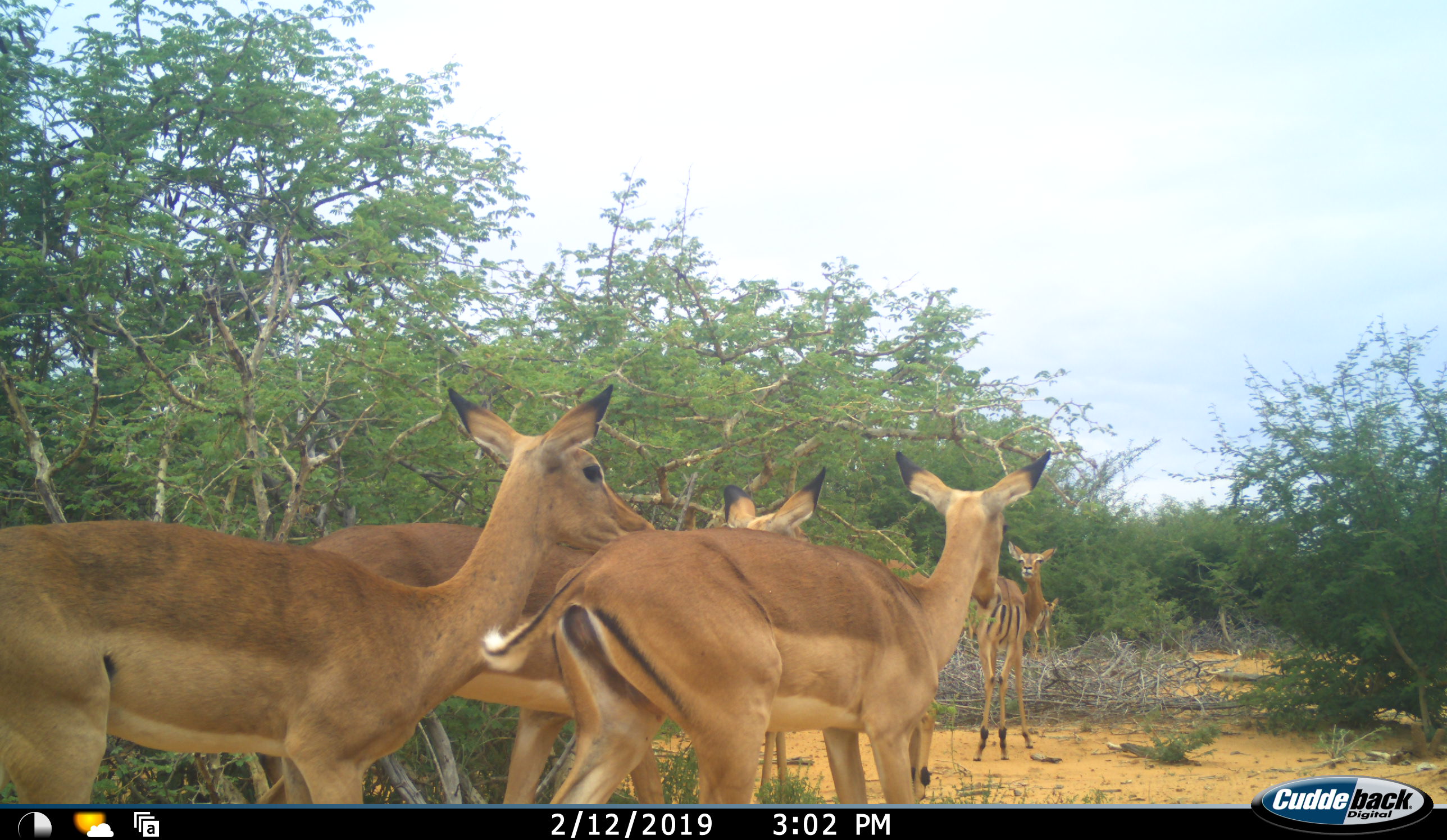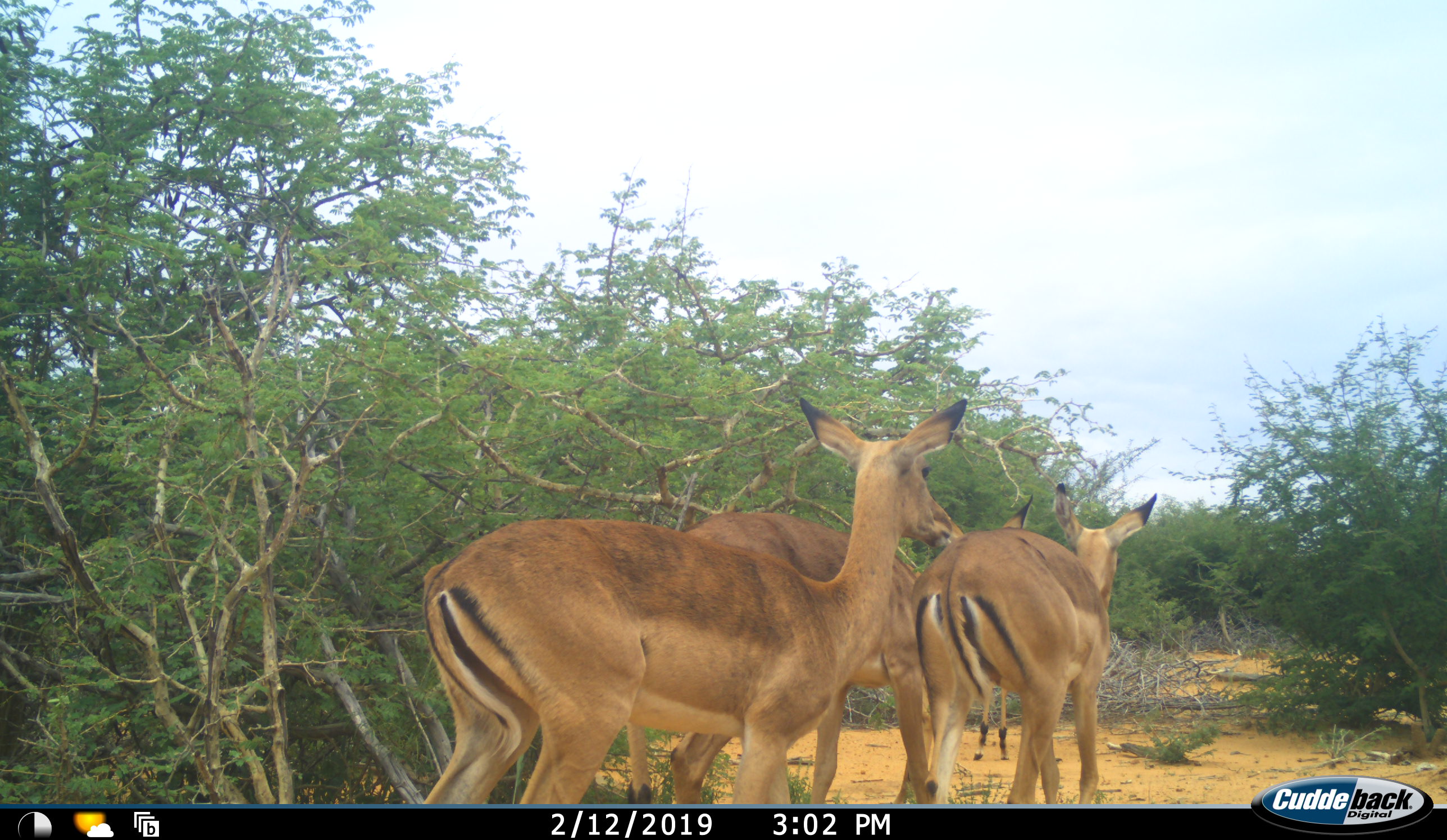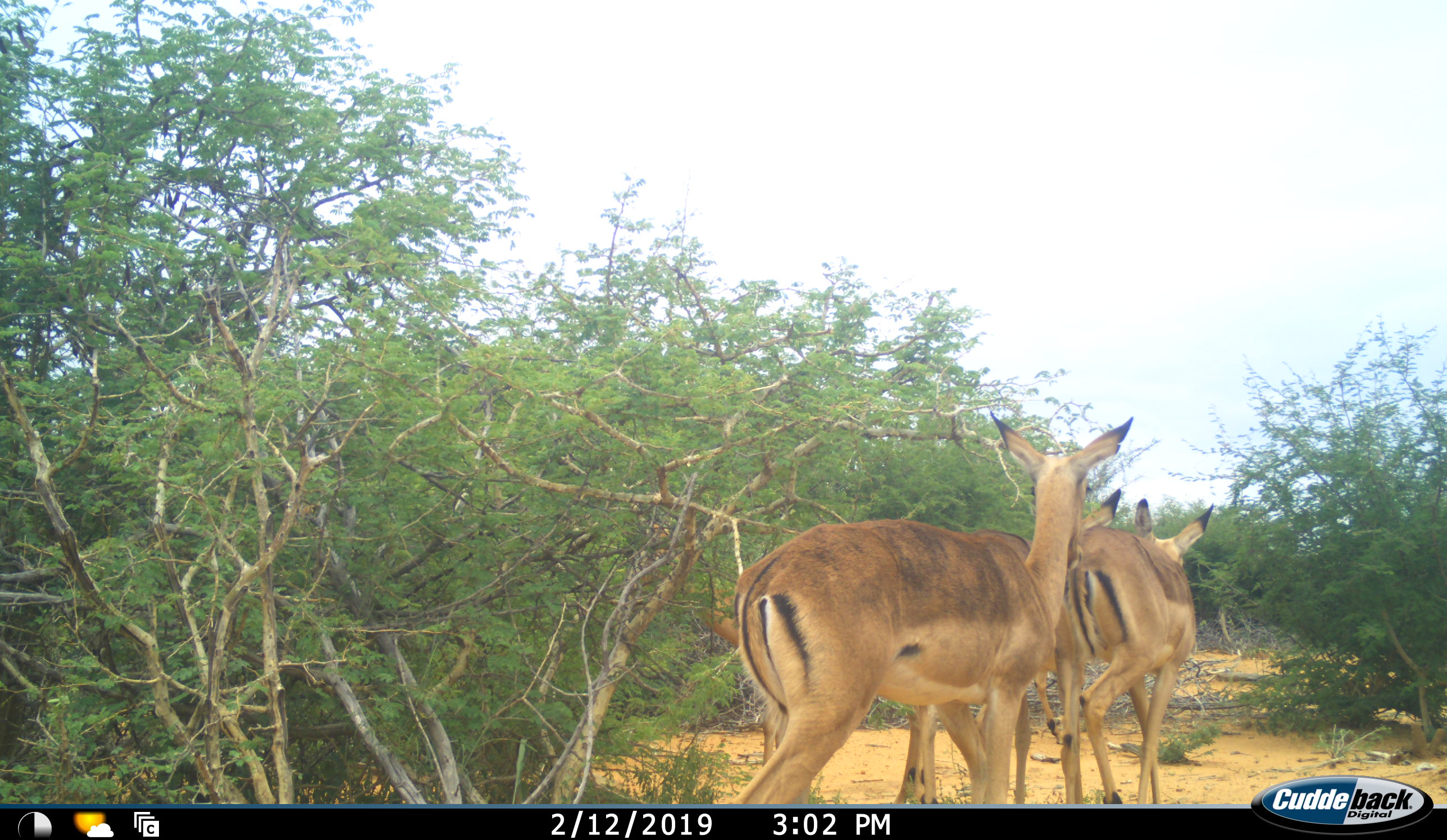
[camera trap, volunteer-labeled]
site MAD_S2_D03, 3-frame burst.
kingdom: Animalia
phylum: Chordata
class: Mammalia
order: Artiodactyla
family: Bovidae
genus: Aepyceros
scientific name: Aepyceros melampus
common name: impala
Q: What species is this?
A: Impala (Aepyceros melampus).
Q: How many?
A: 5.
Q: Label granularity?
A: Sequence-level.